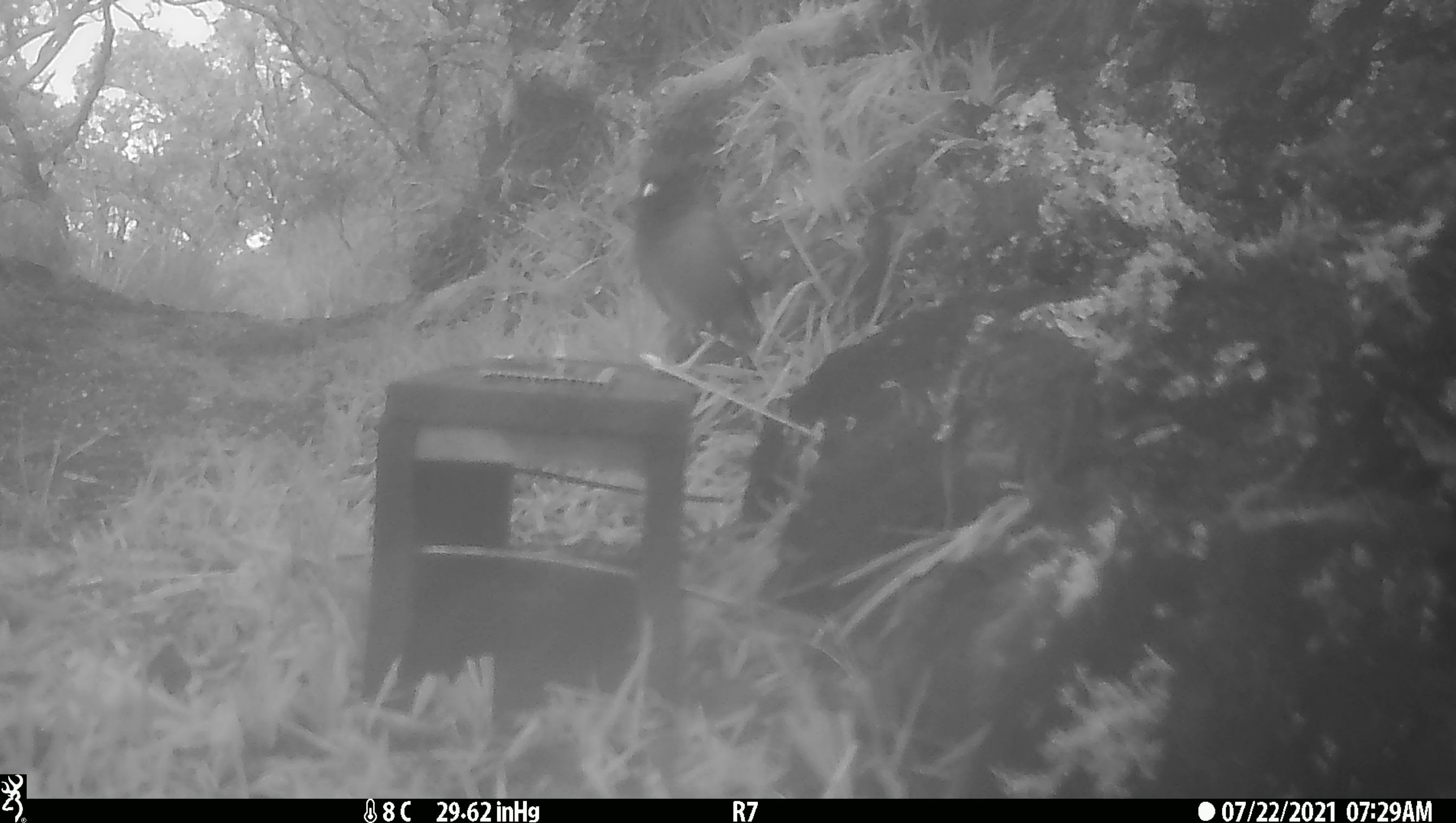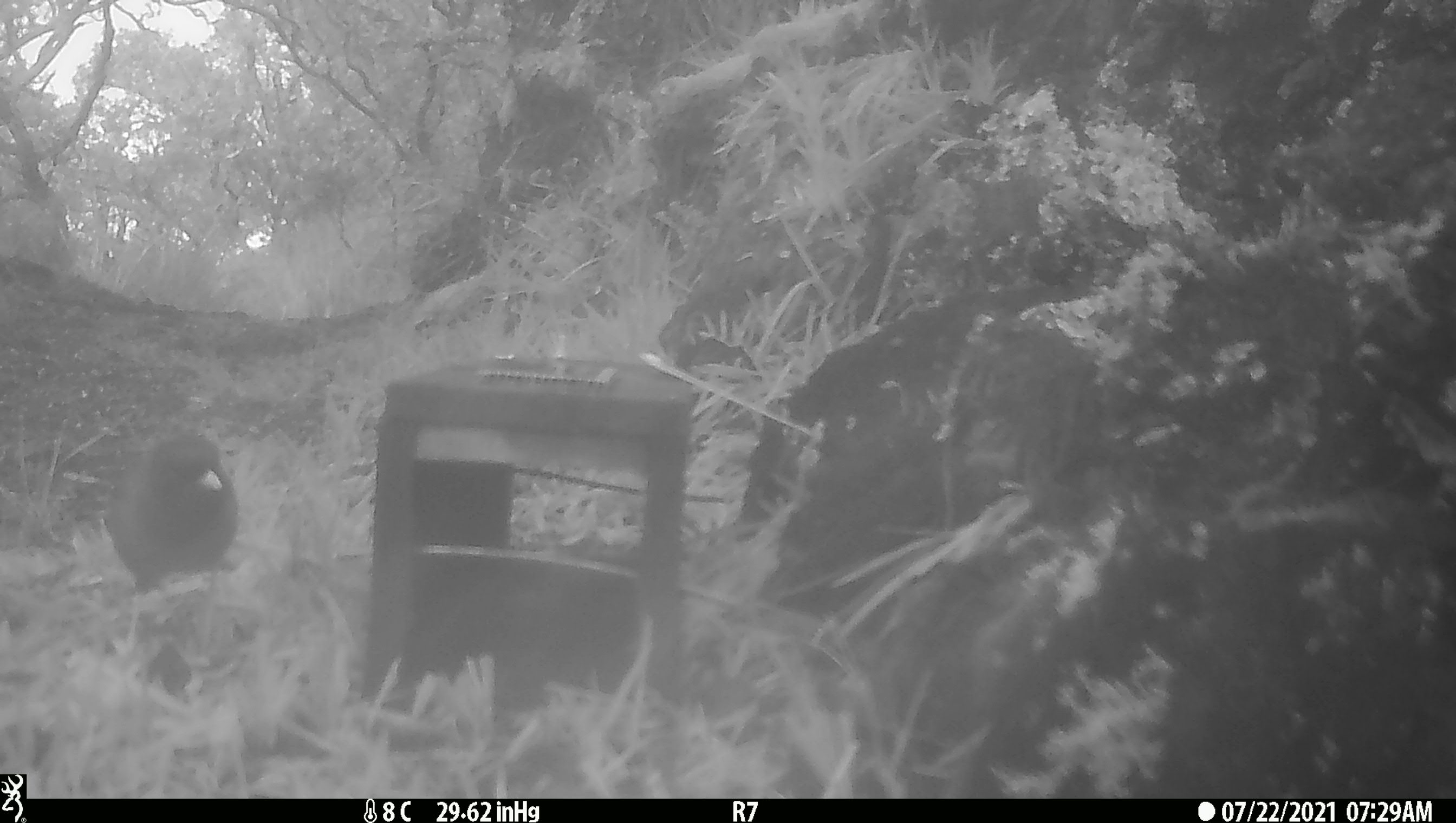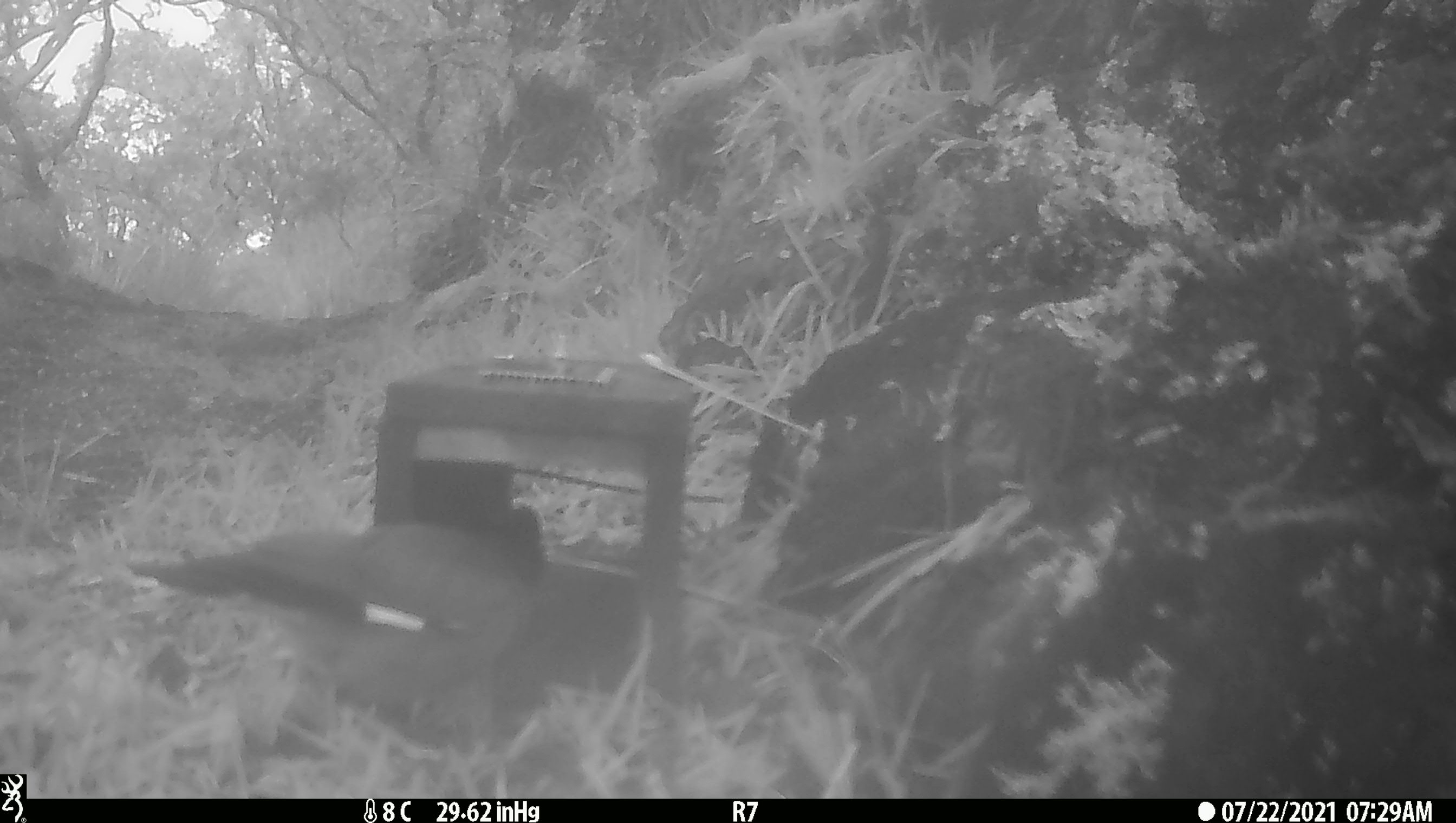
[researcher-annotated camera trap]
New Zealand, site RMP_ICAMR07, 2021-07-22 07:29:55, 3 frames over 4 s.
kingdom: Animalia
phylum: Chordata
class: Aves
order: Passeriformes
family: Sturnidae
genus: Acridotheres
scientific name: Acridotheres tristis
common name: common myna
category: myna